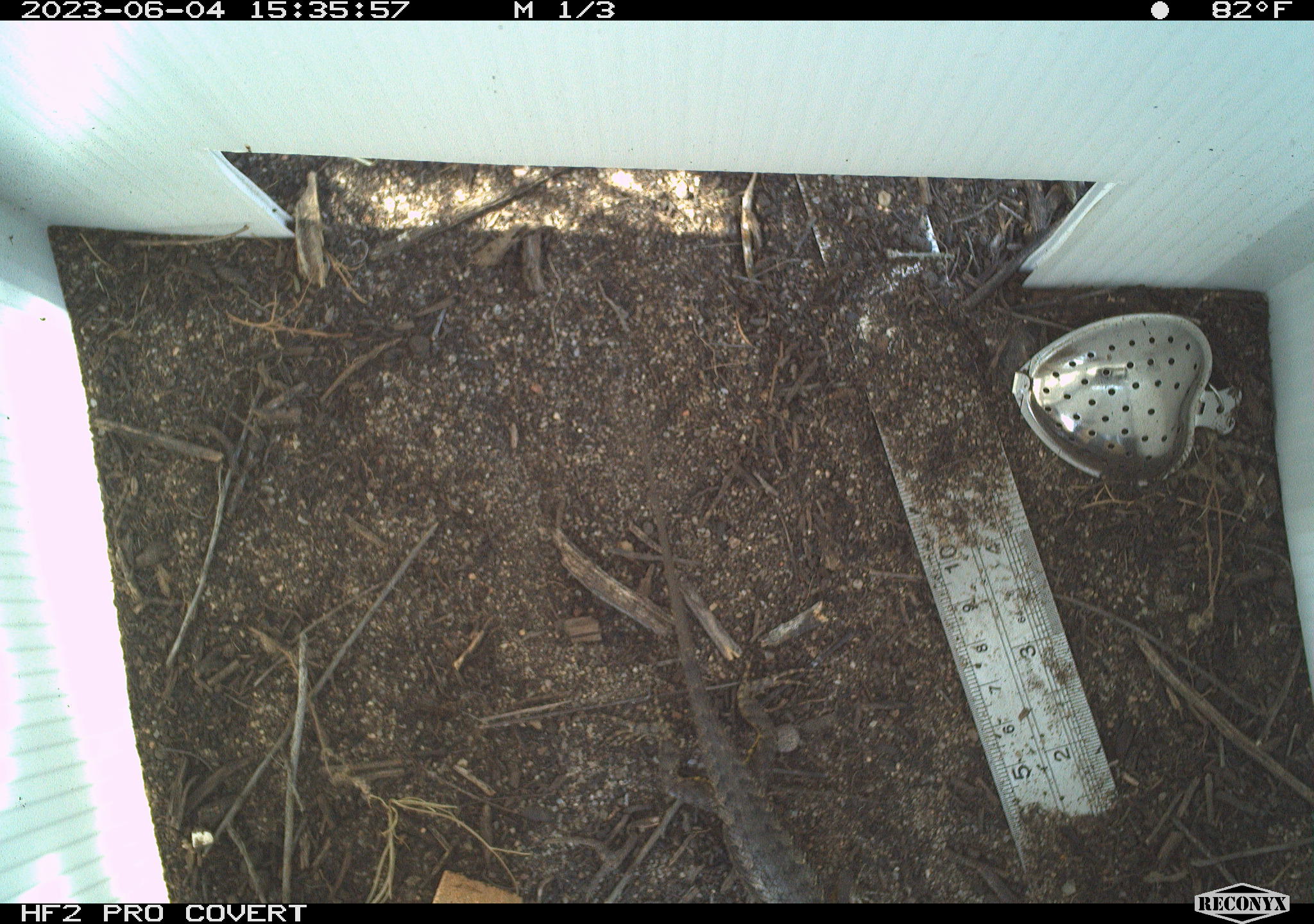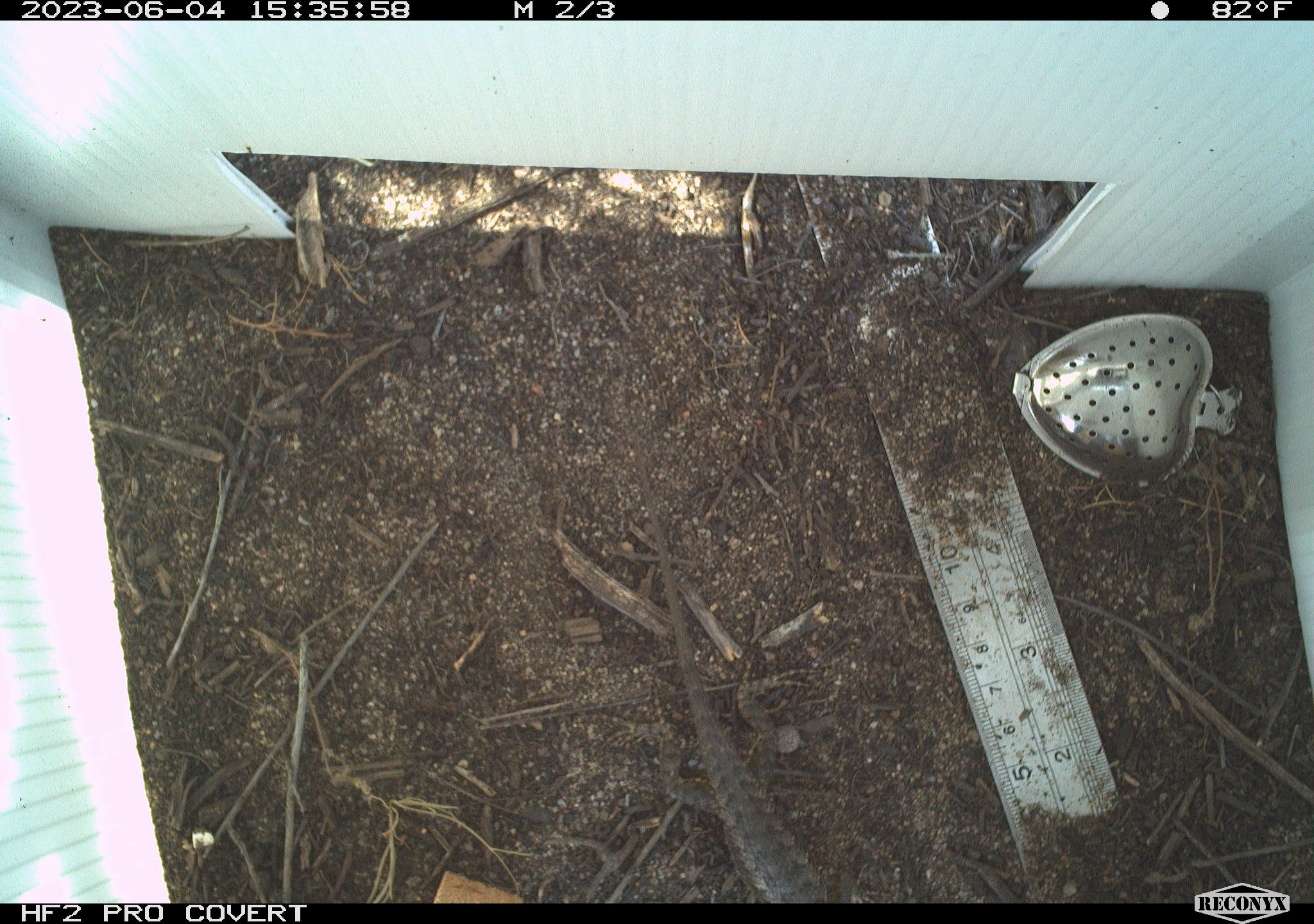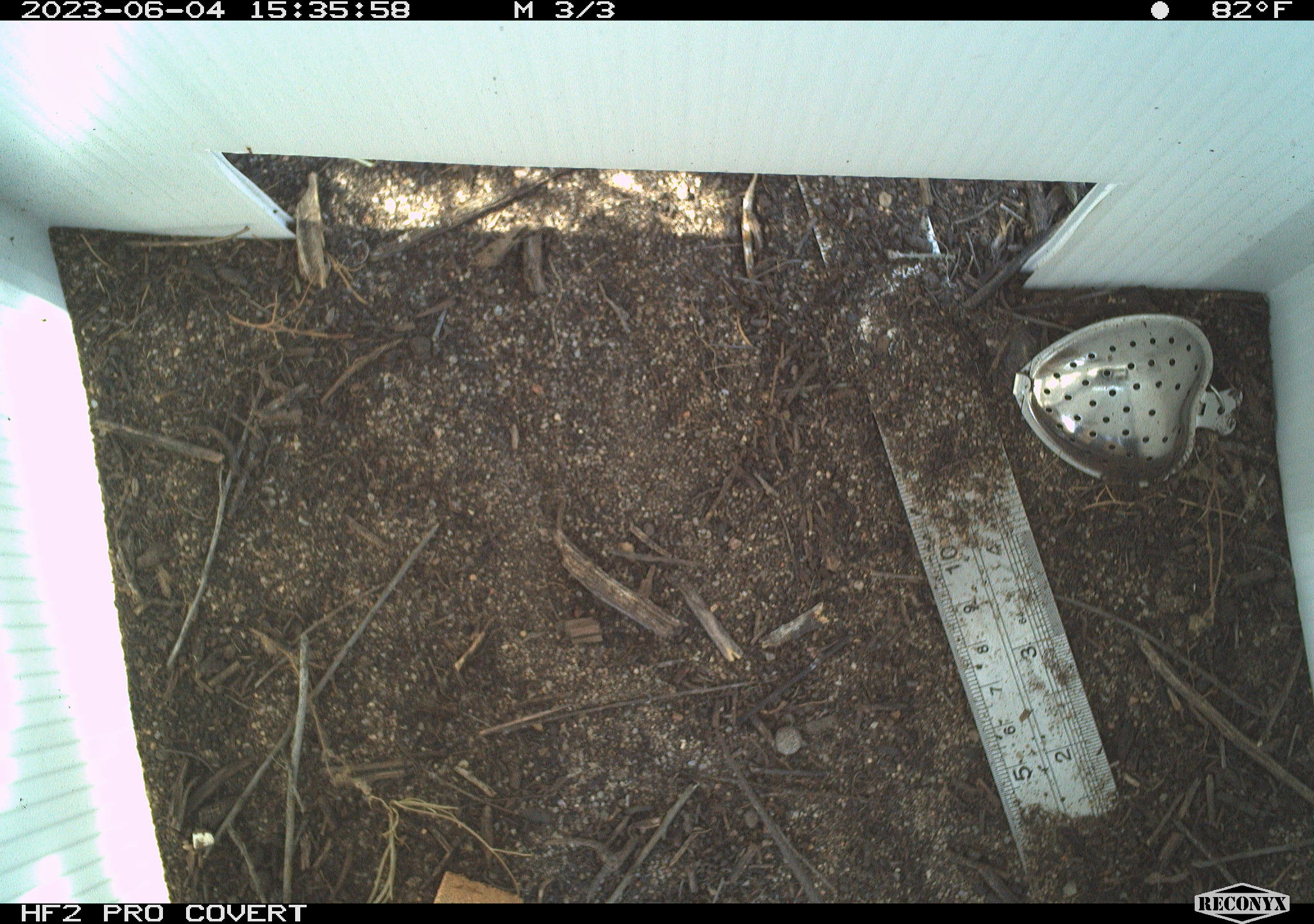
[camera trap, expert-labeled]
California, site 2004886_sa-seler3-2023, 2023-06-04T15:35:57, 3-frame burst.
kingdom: Animalia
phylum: Chordata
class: Reptilia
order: Squamata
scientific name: Squamata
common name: lizards and snakes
Lizards and snakes (Squamata).